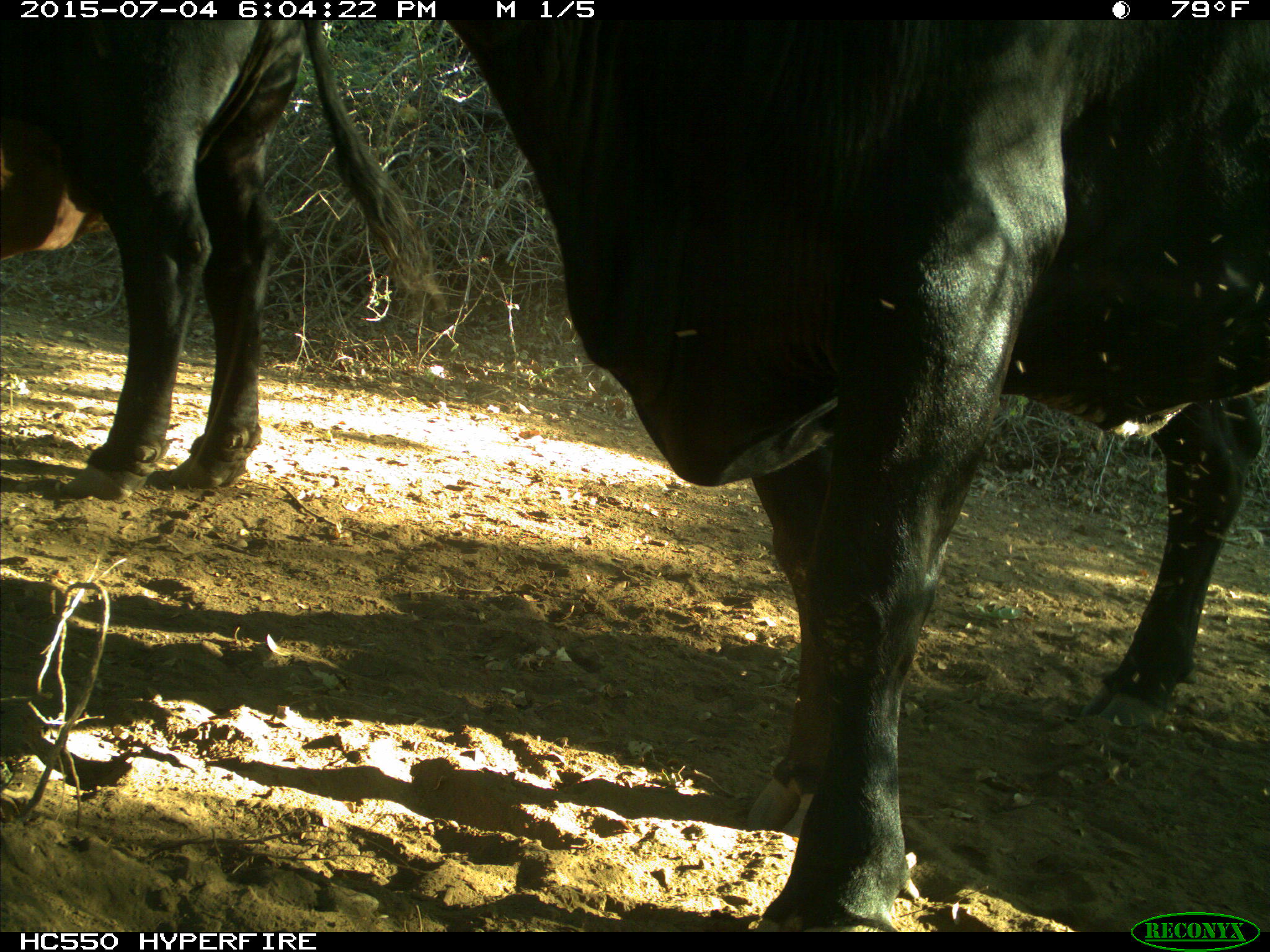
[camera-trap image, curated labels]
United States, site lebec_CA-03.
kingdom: Animalia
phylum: Chordata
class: Mammalia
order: Artiodactyla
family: Bovidae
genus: Bos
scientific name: Bos taurus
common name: domestic cow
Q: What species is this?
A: Bos taurus (domestic cow).